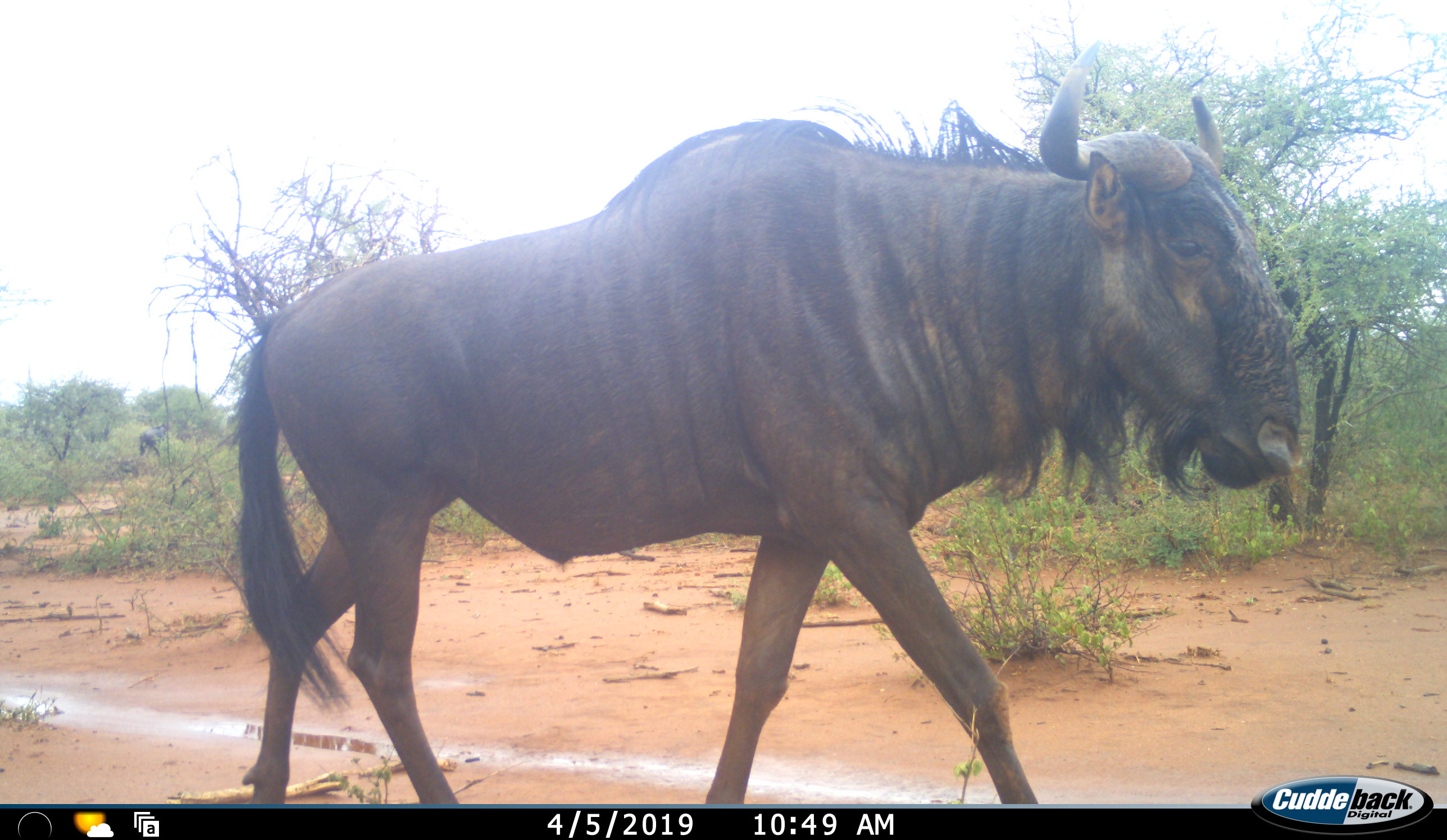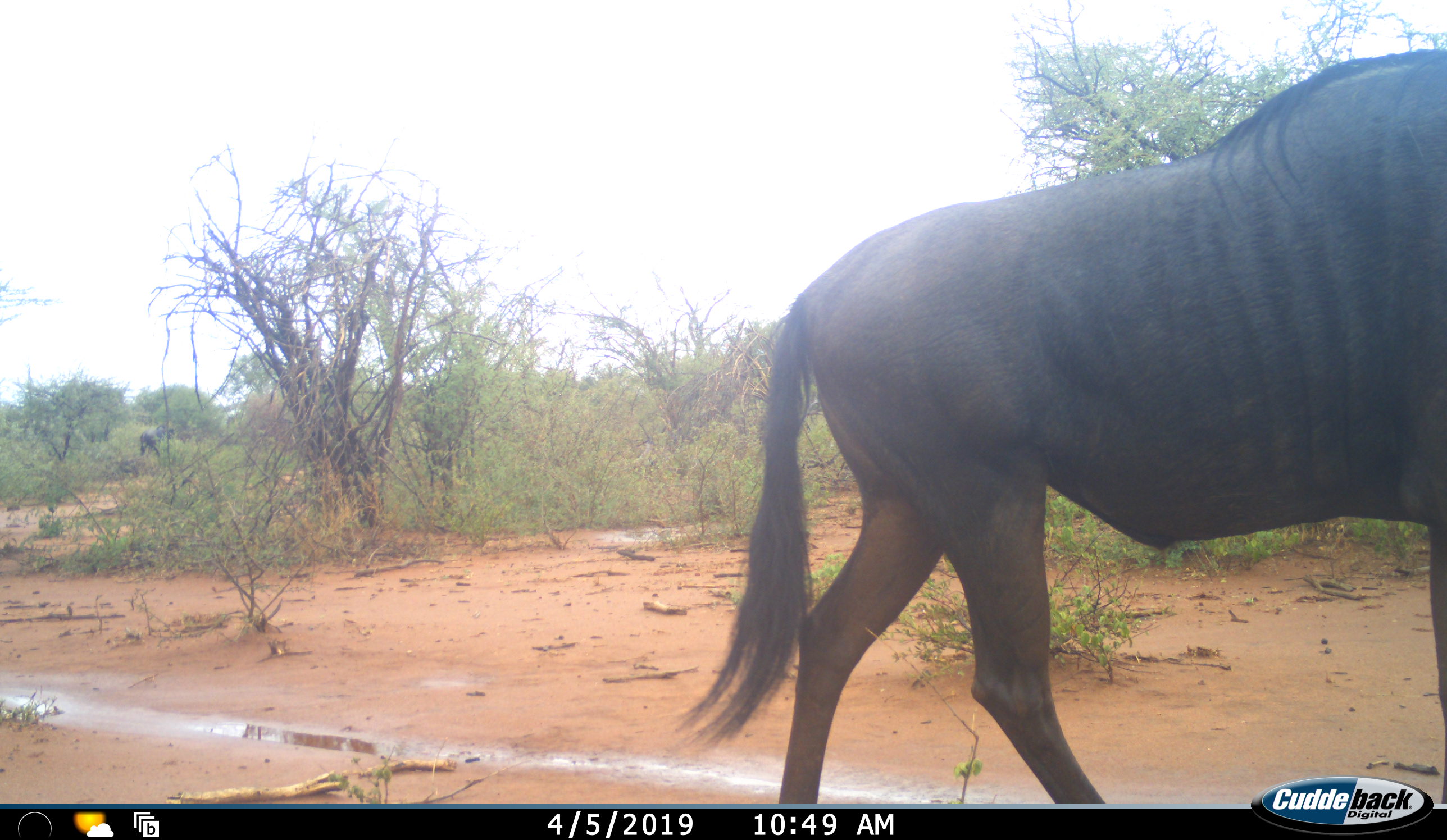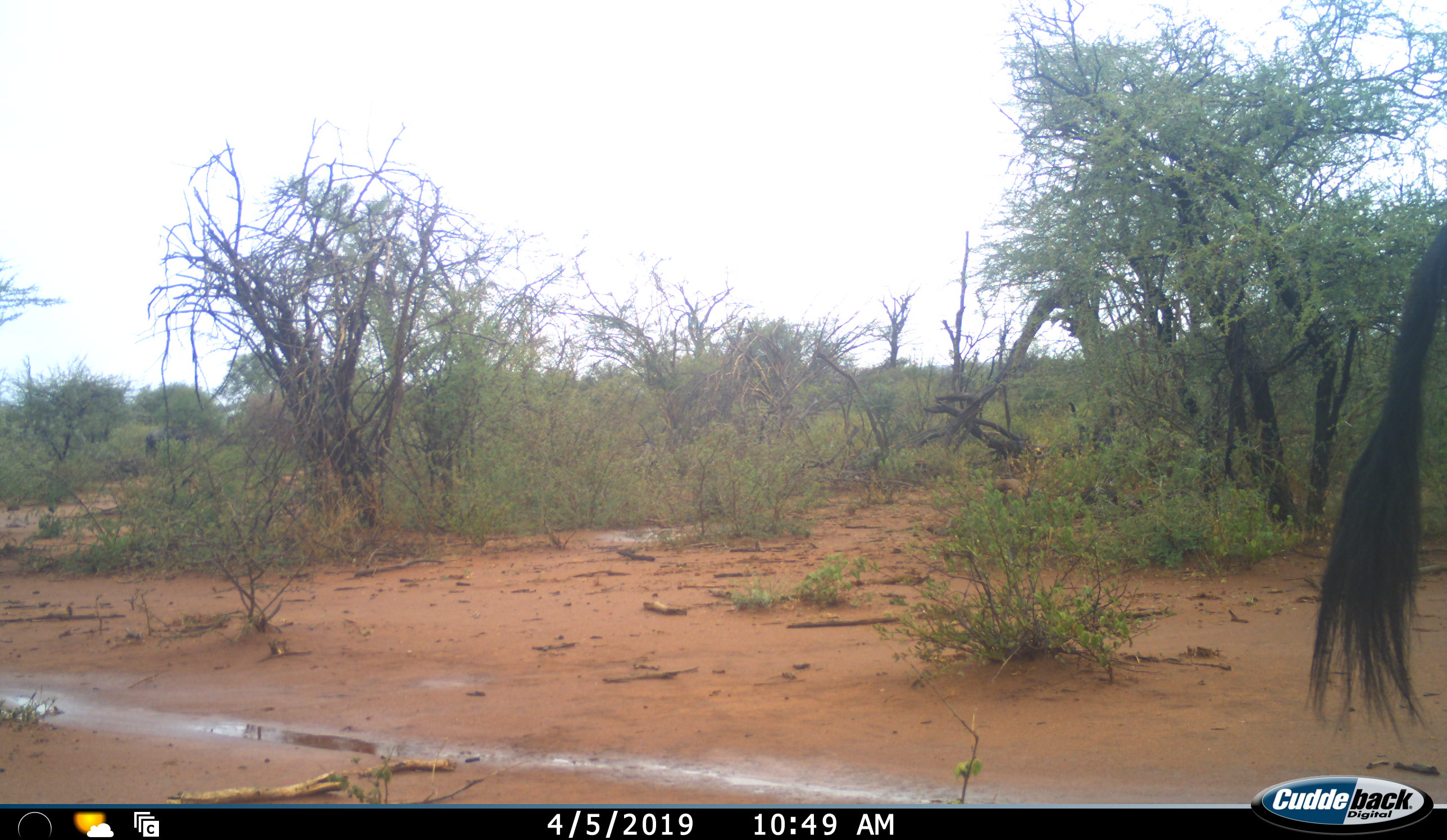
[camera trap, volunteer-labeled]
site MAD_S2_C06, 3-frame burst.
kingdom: Animalia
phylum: Chordata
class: Mammalia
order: Artiodactyla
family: Bovidae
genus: Connochaetes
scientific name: Connochaetes taurinus taurinus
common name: blue wildebeest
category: wildebeestblue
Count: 1.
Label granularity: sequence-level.